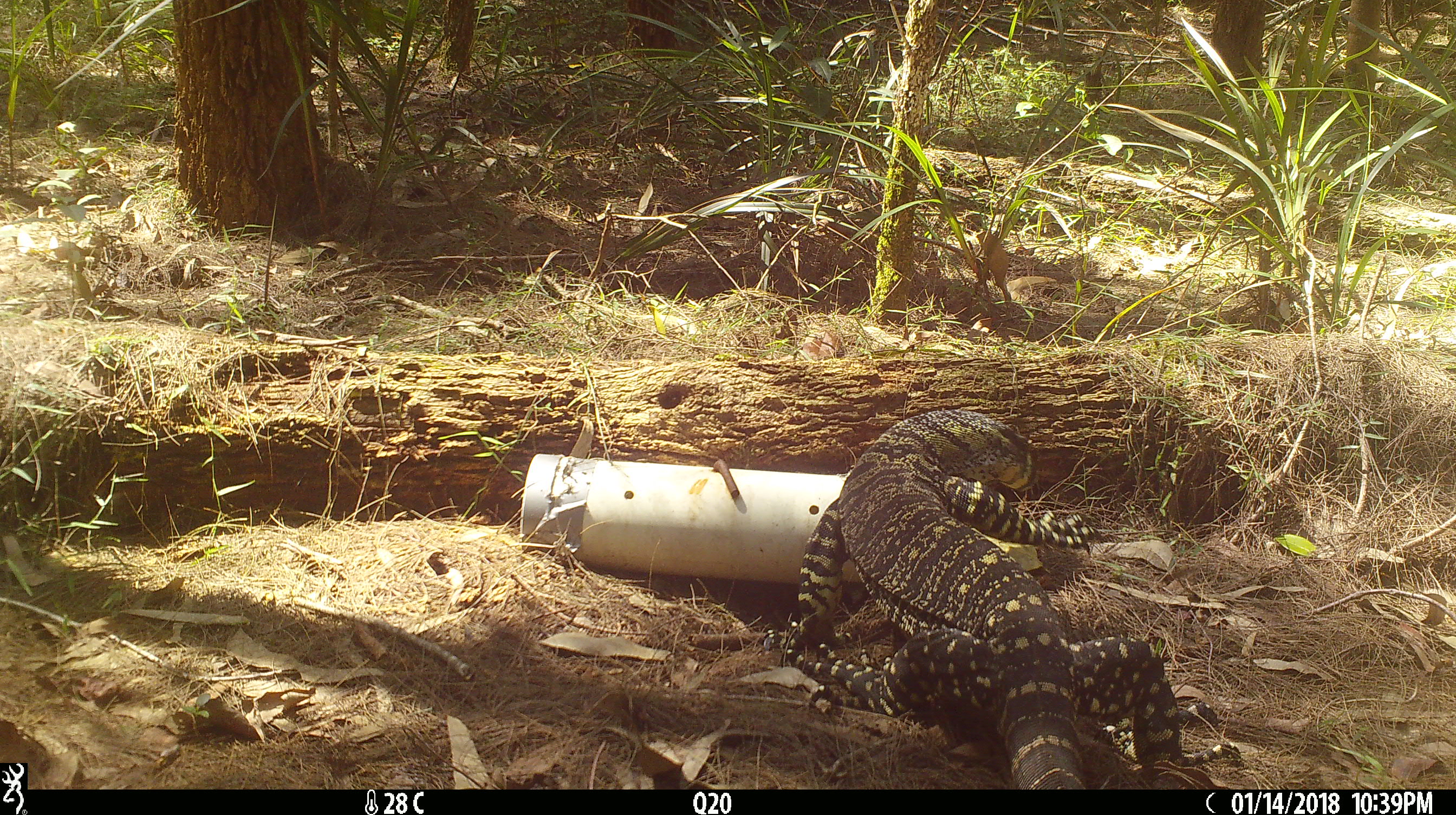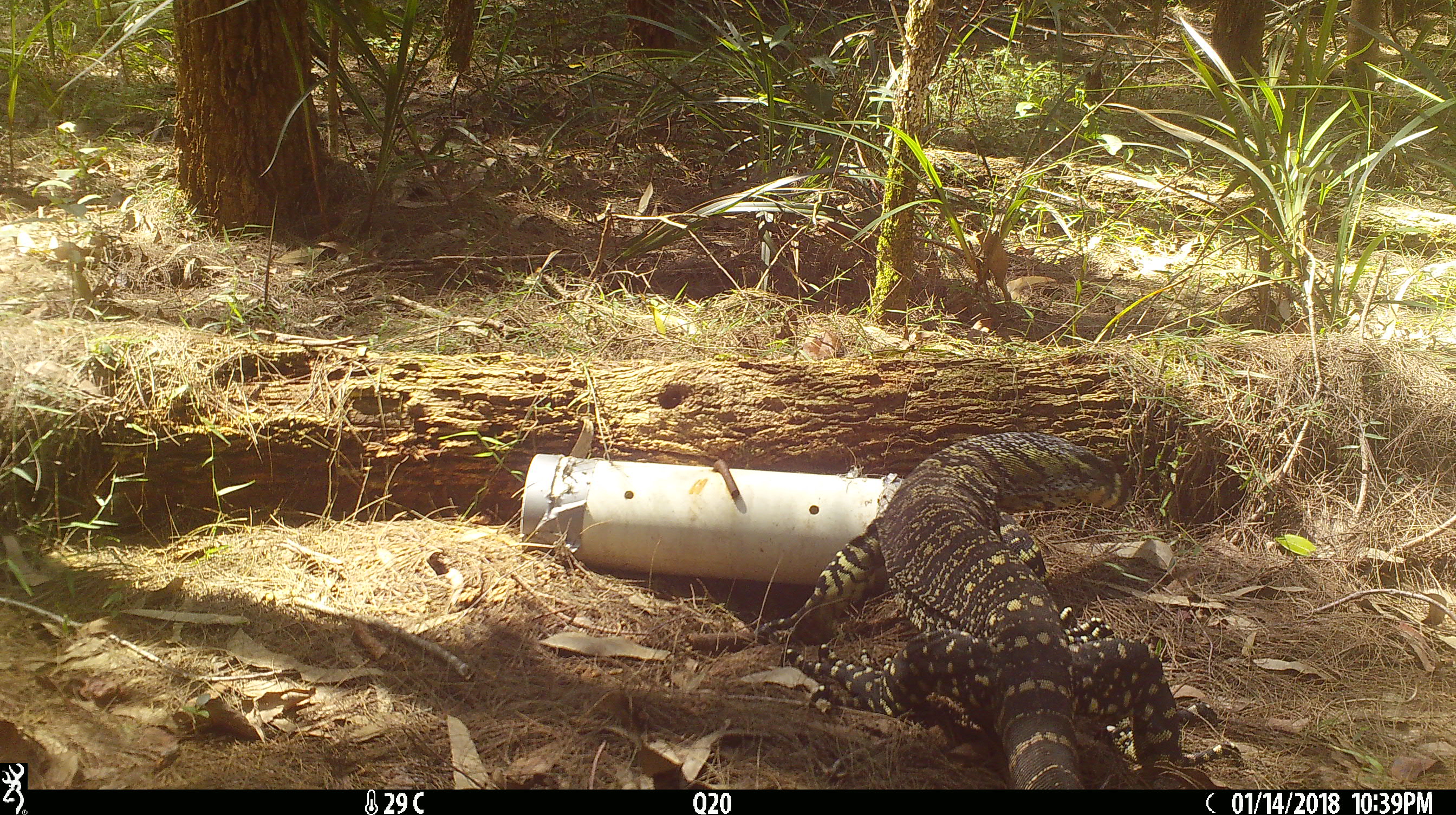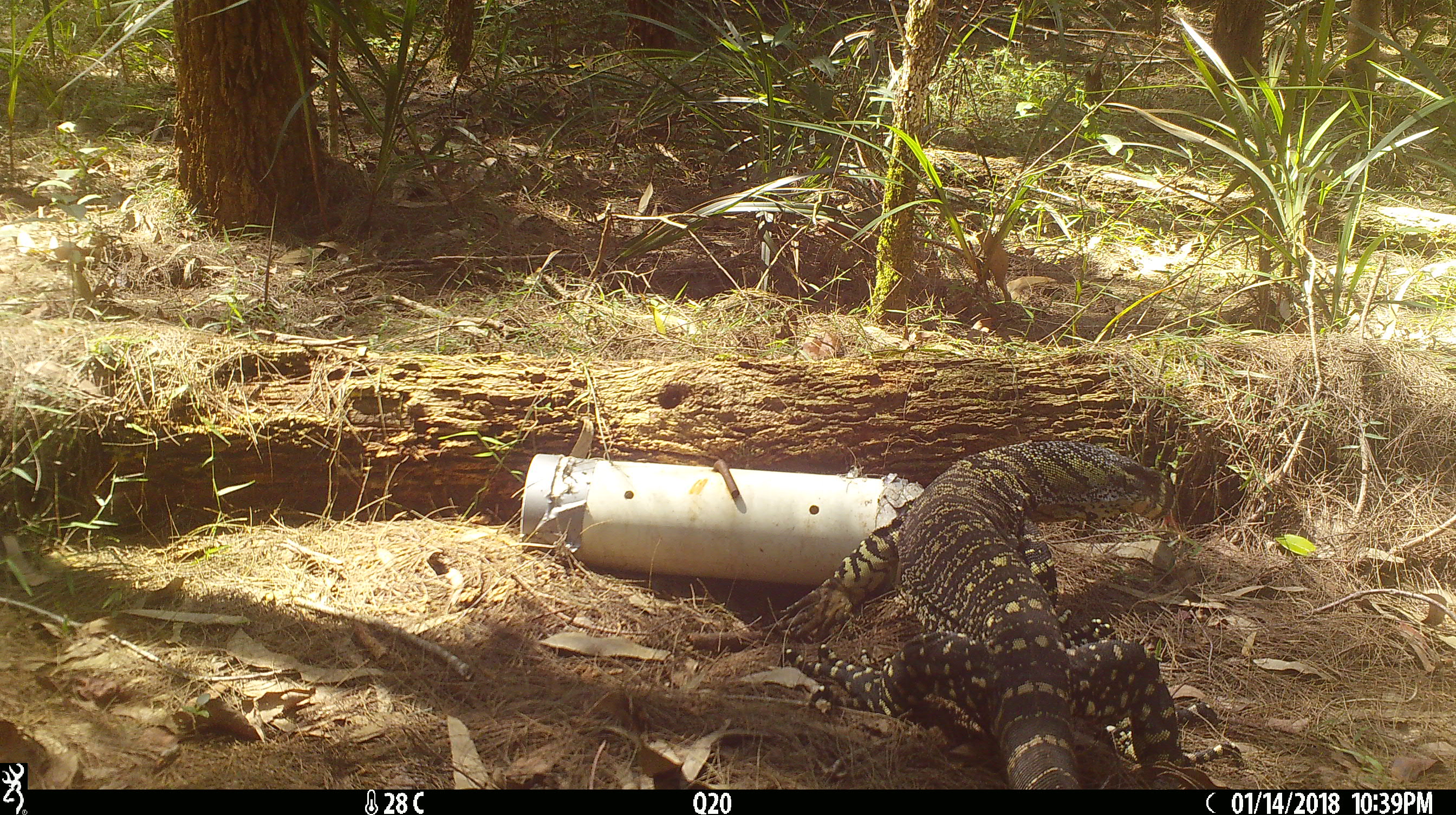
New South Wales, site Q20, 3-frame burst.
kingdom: Animalia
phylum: Chordata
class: Reptilia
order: Squamata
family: Varanidae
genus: Varanus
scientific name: Varanus varius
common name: lace monitor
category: goanna